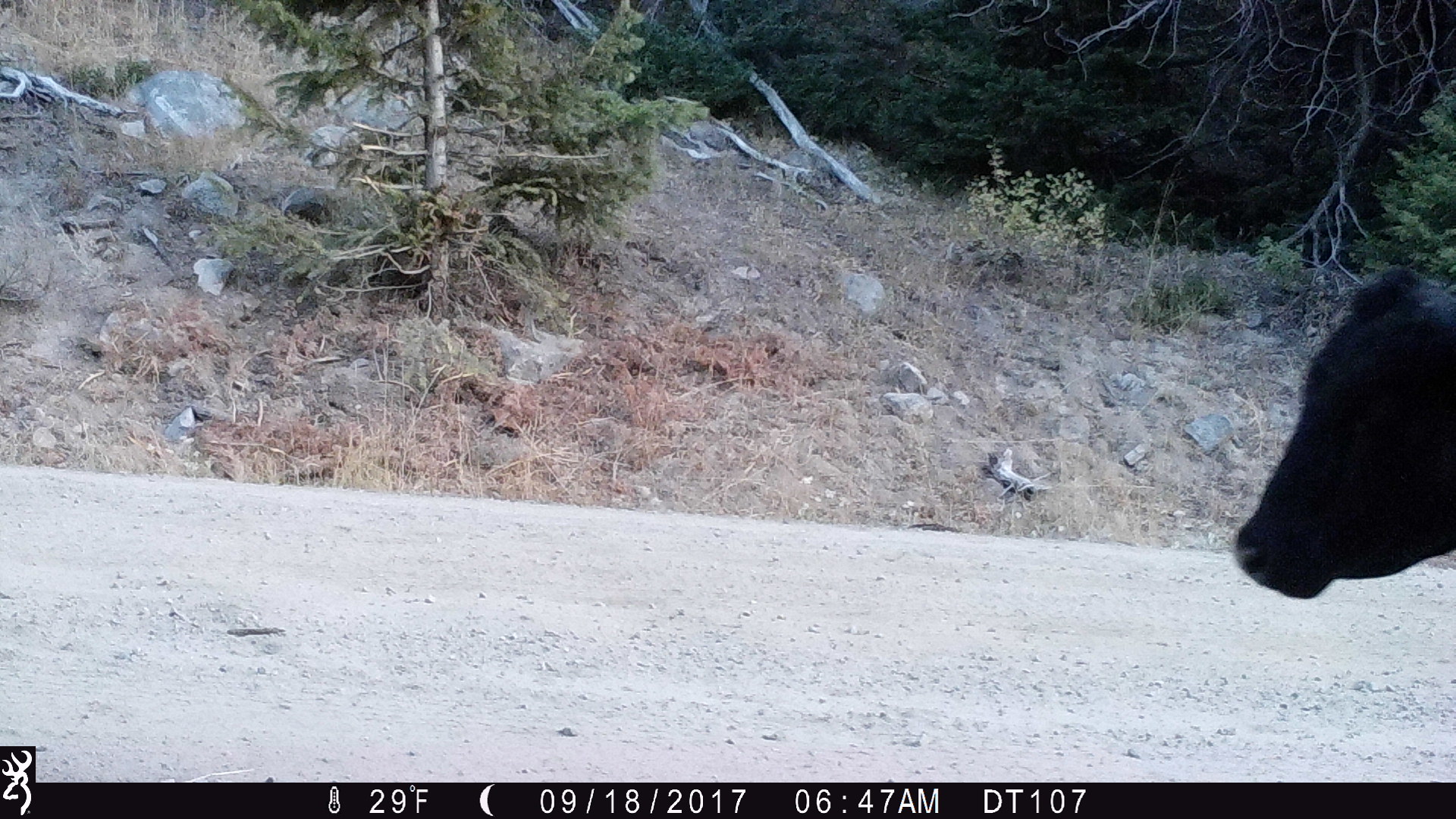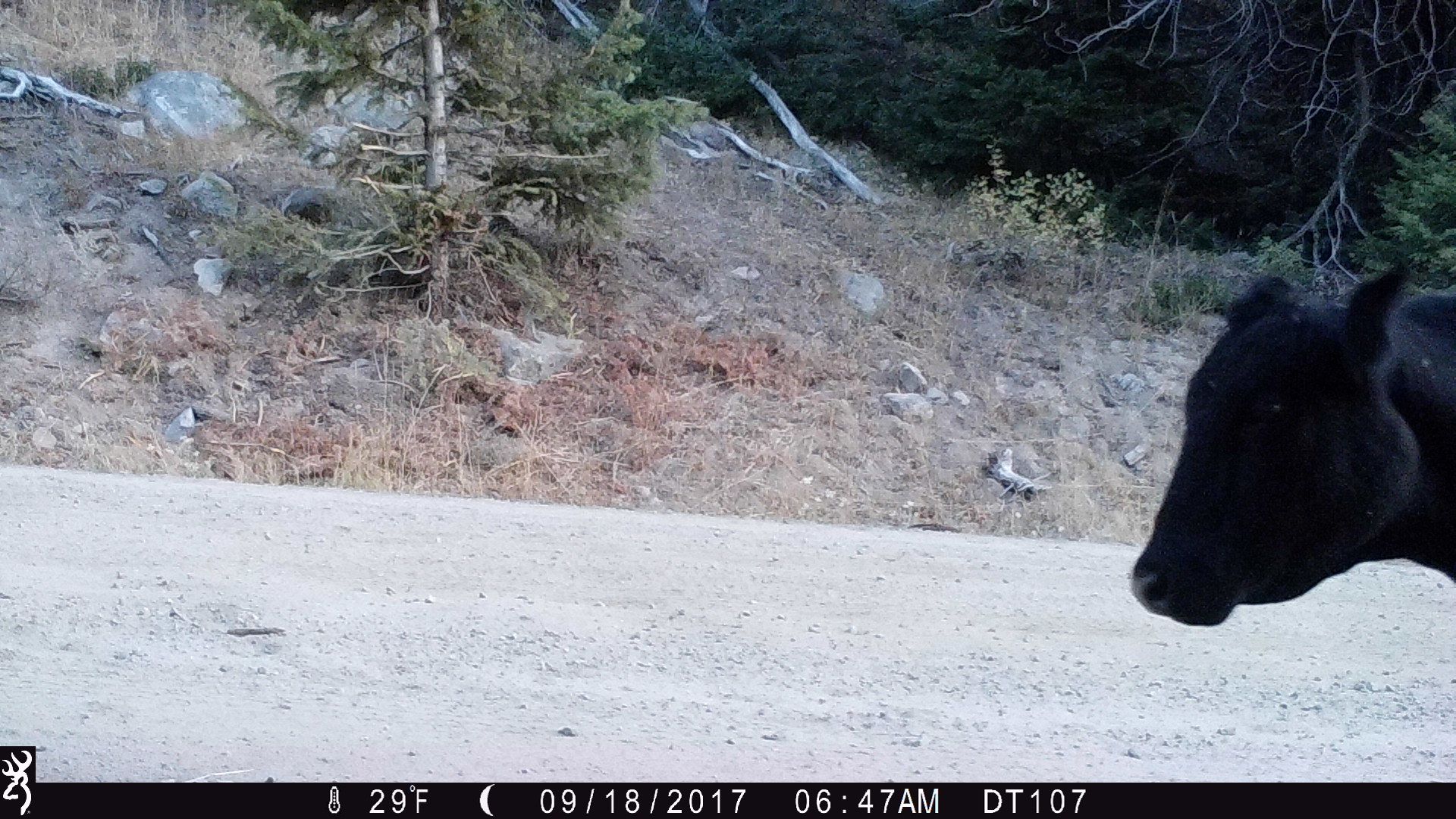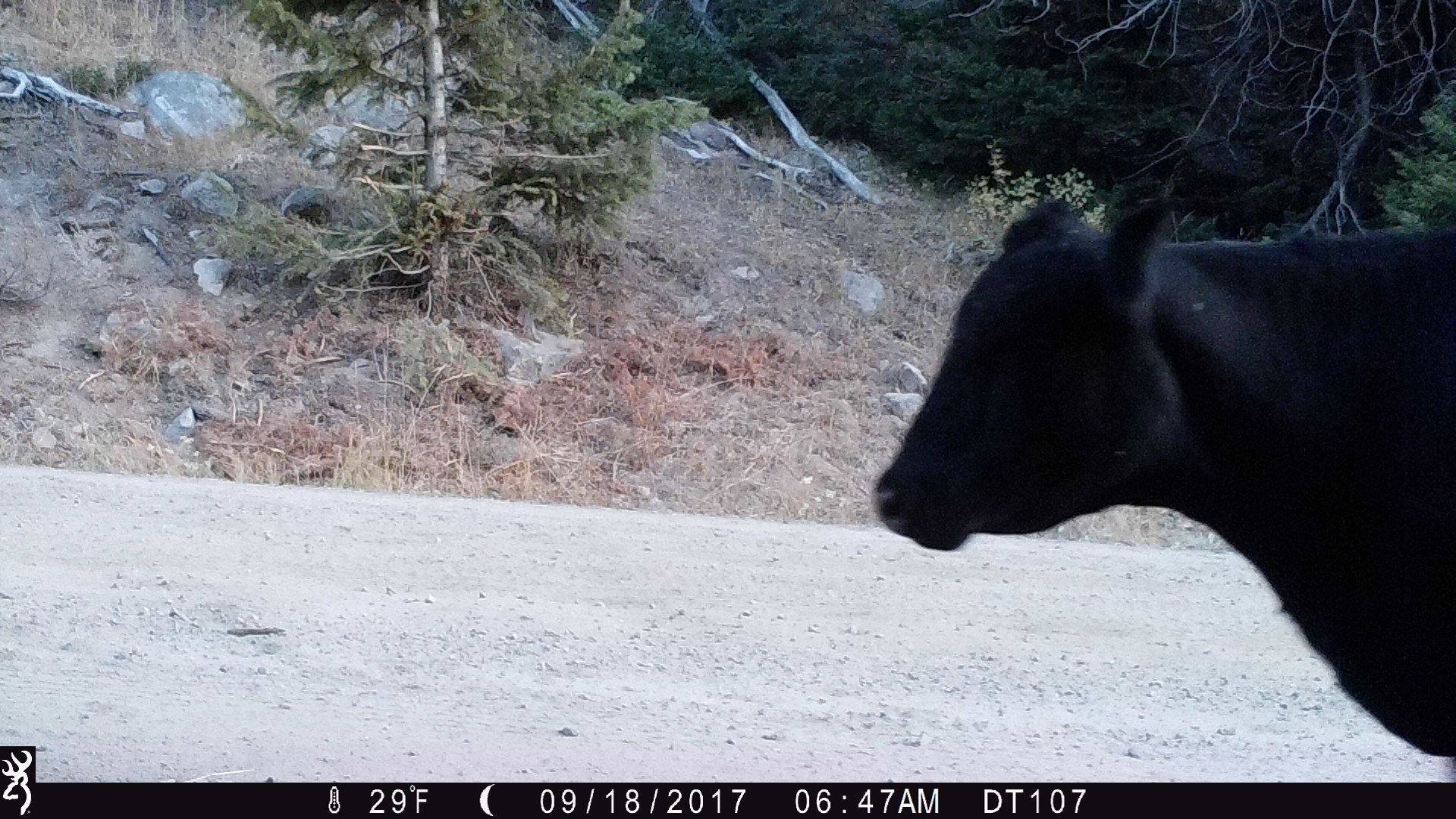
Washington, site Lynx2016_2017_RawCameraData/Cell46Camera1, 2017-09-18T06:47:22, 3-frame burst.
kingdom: Animalia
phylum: Chordata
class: Mammalia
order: Artiodactyla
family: Bovidae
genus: Bos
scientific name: Bos taurus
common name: domestic cattle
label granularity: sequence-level